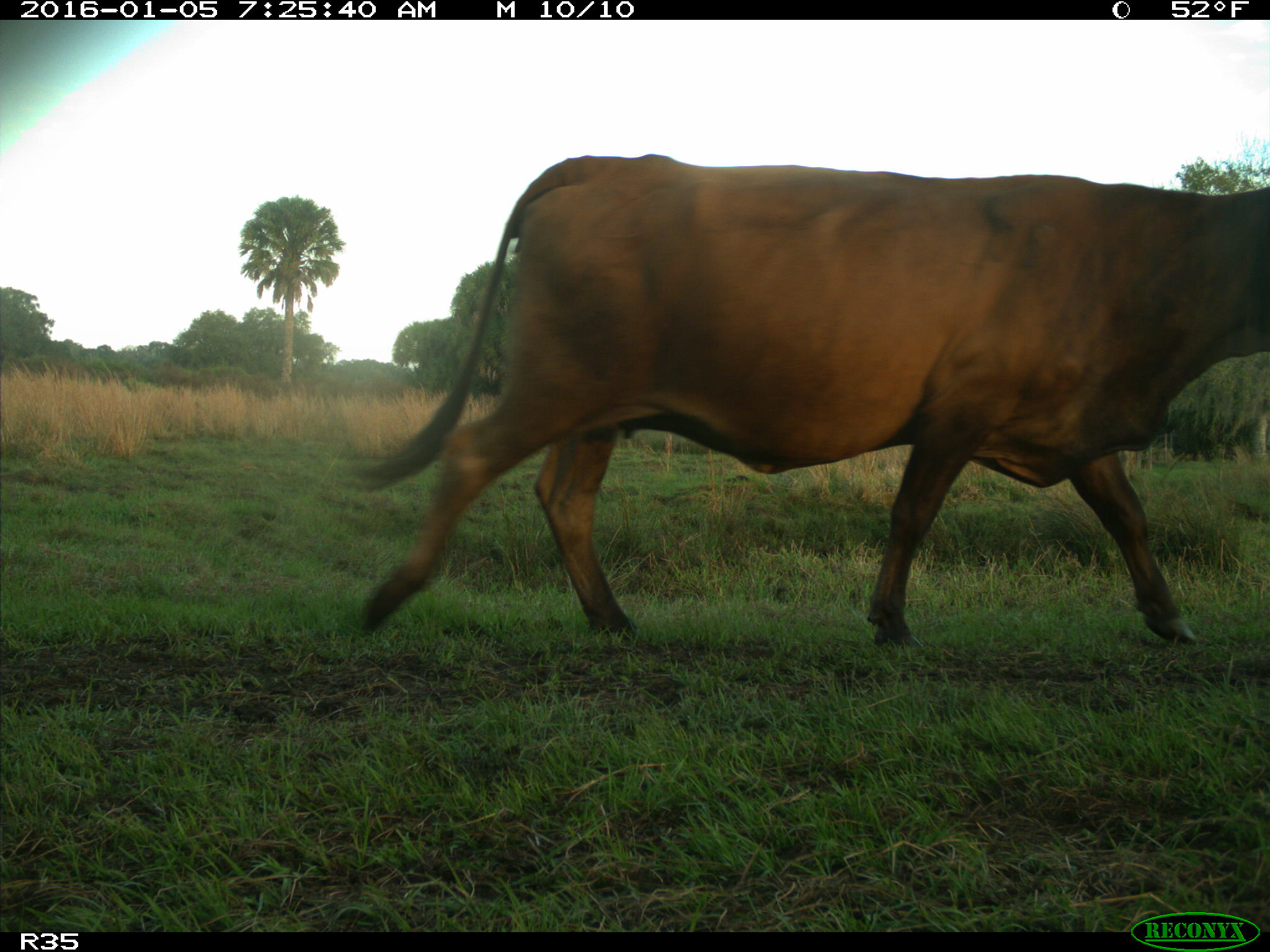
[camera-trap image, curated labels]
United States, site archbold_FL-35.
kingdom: Animalia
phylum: Chordata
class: Mammalia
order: Artiodactyla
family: Bovidae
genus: Bos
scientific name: Bos taurus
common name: domestic cow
Bos taurus (domestic cow).